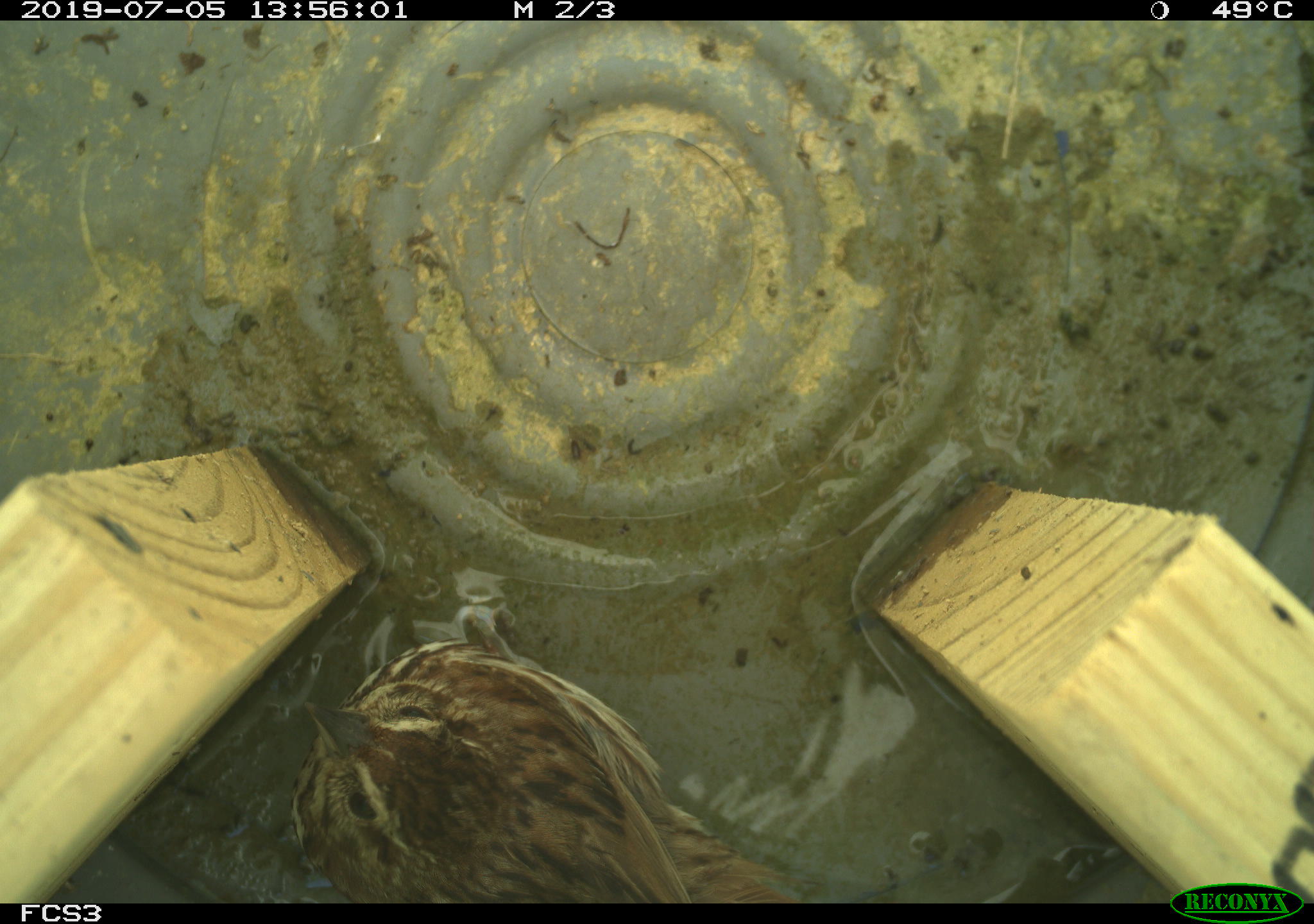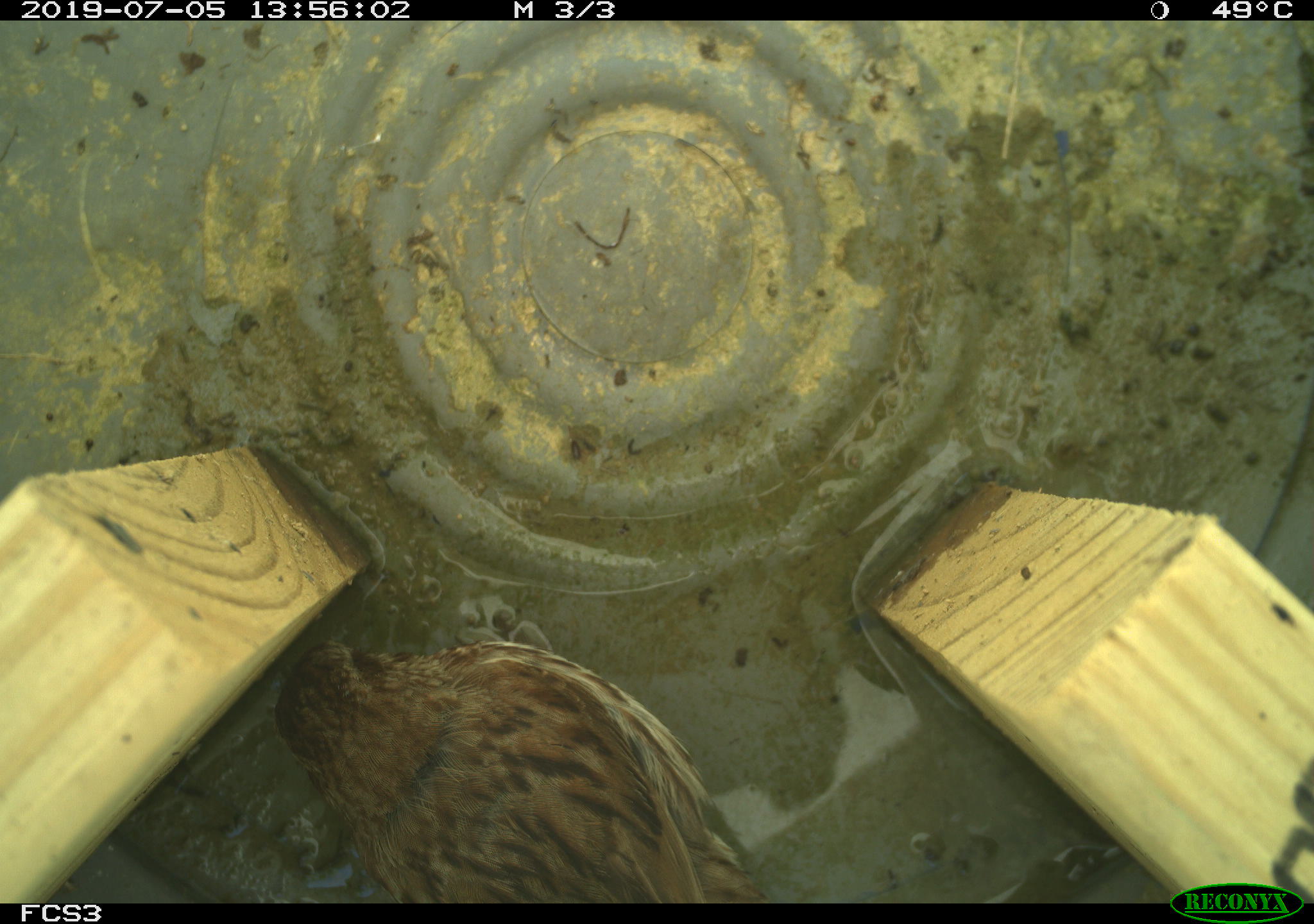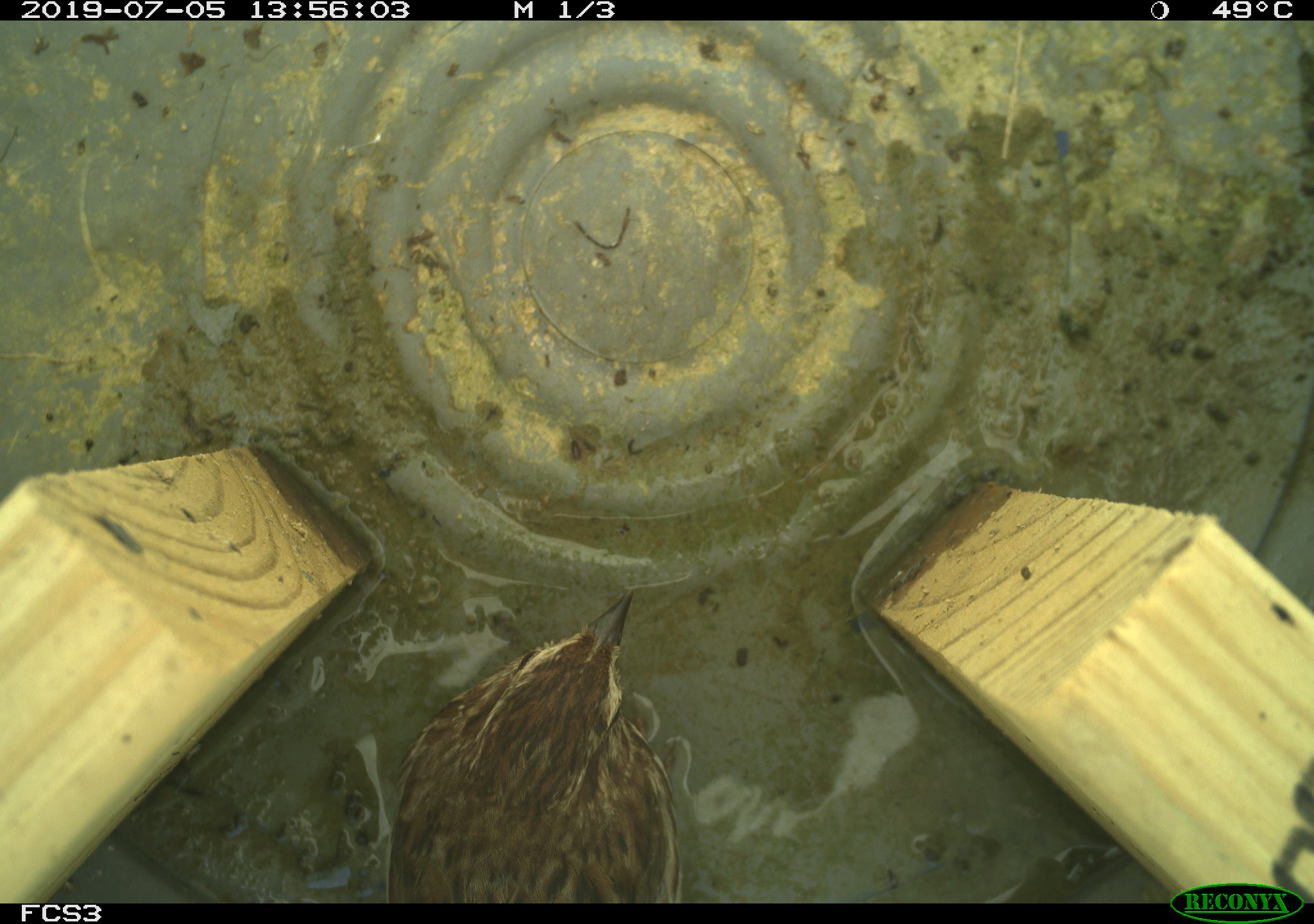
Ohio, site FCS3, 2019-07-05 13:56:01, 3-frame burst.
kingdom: Animalia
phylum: Chordata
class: Aves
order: Passeriformes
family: Passerellidae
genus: Melospiza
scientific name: Melospiza melodia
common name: song sparrow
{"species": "song sparrow (Melospiza melodia)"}